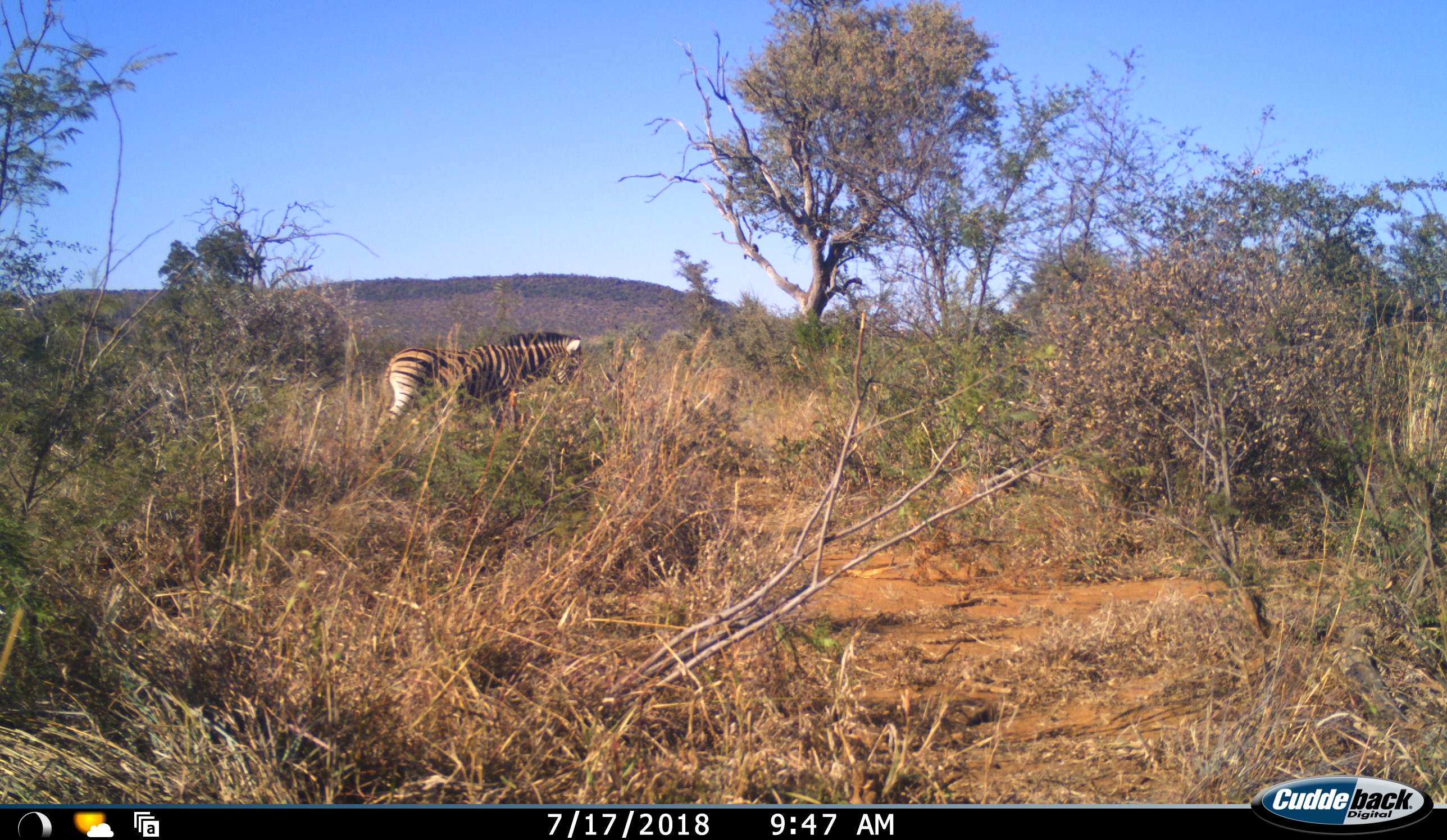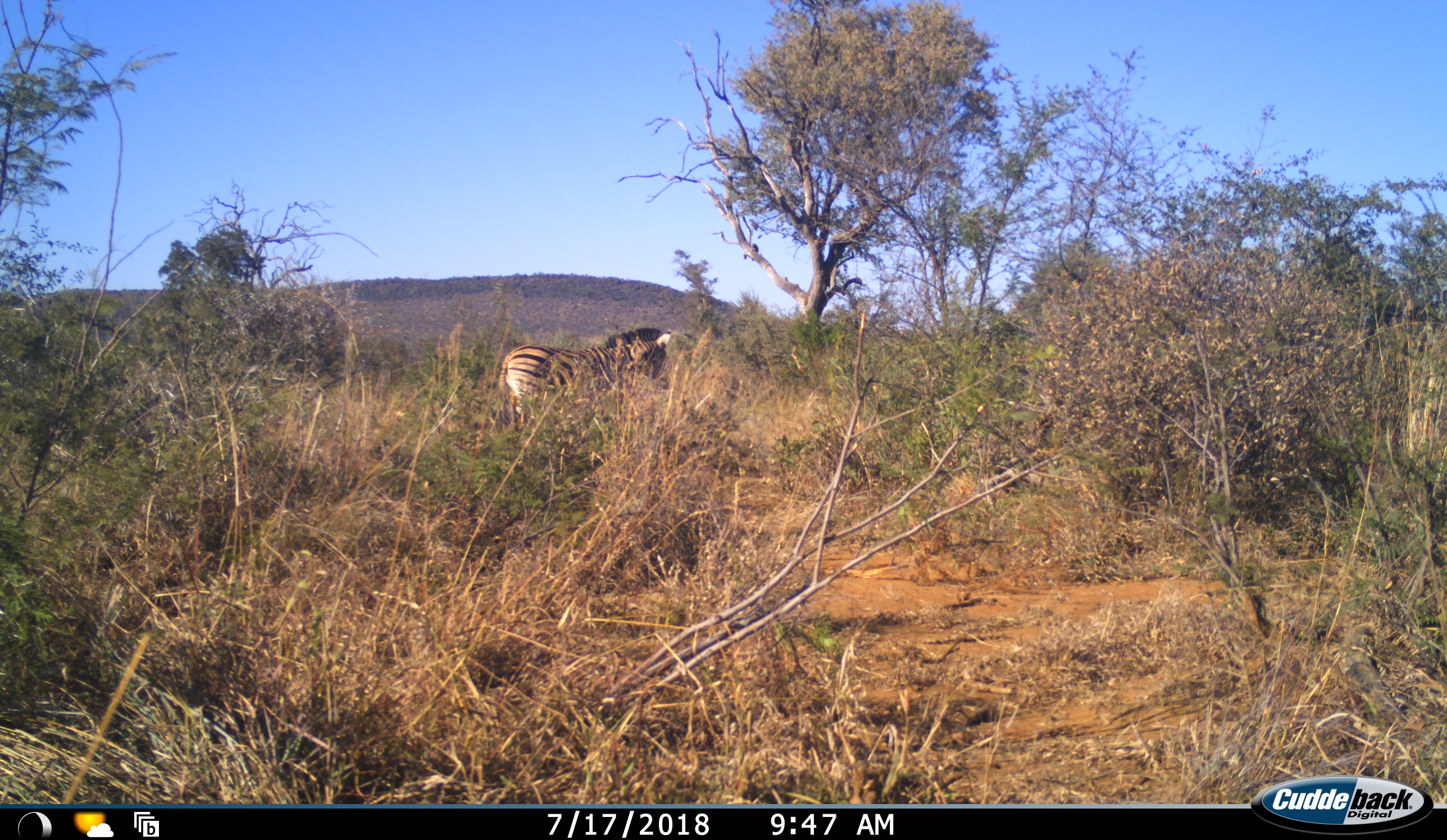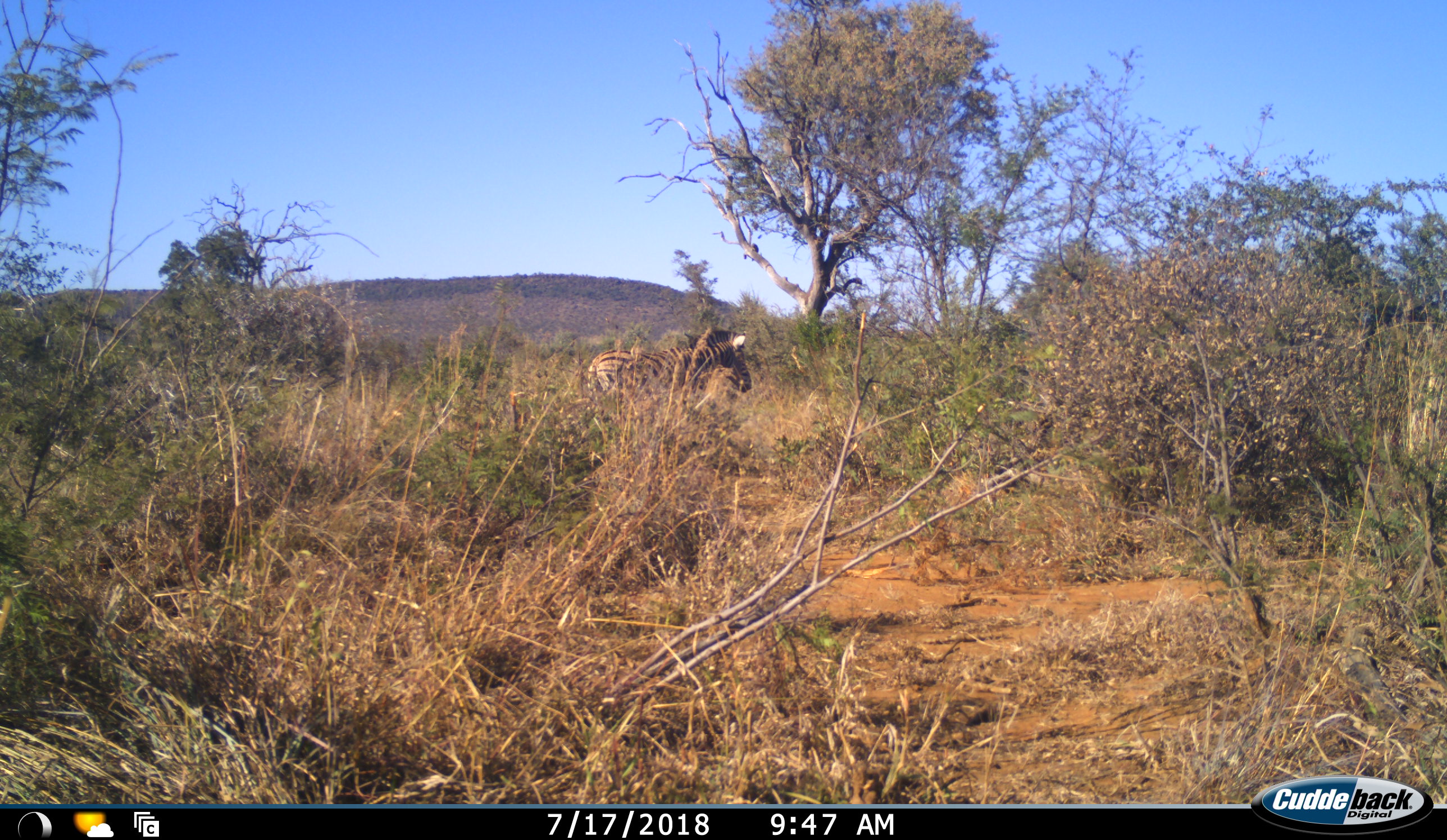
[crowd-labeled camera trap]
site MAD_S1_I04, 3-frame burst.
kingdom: Animalia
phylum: Chordata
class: Mammalia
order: Perissodactyla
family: Equidae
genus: Equus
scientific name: Equus quagga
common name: plains zebra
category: zebraplains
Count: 1.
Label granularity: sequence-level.